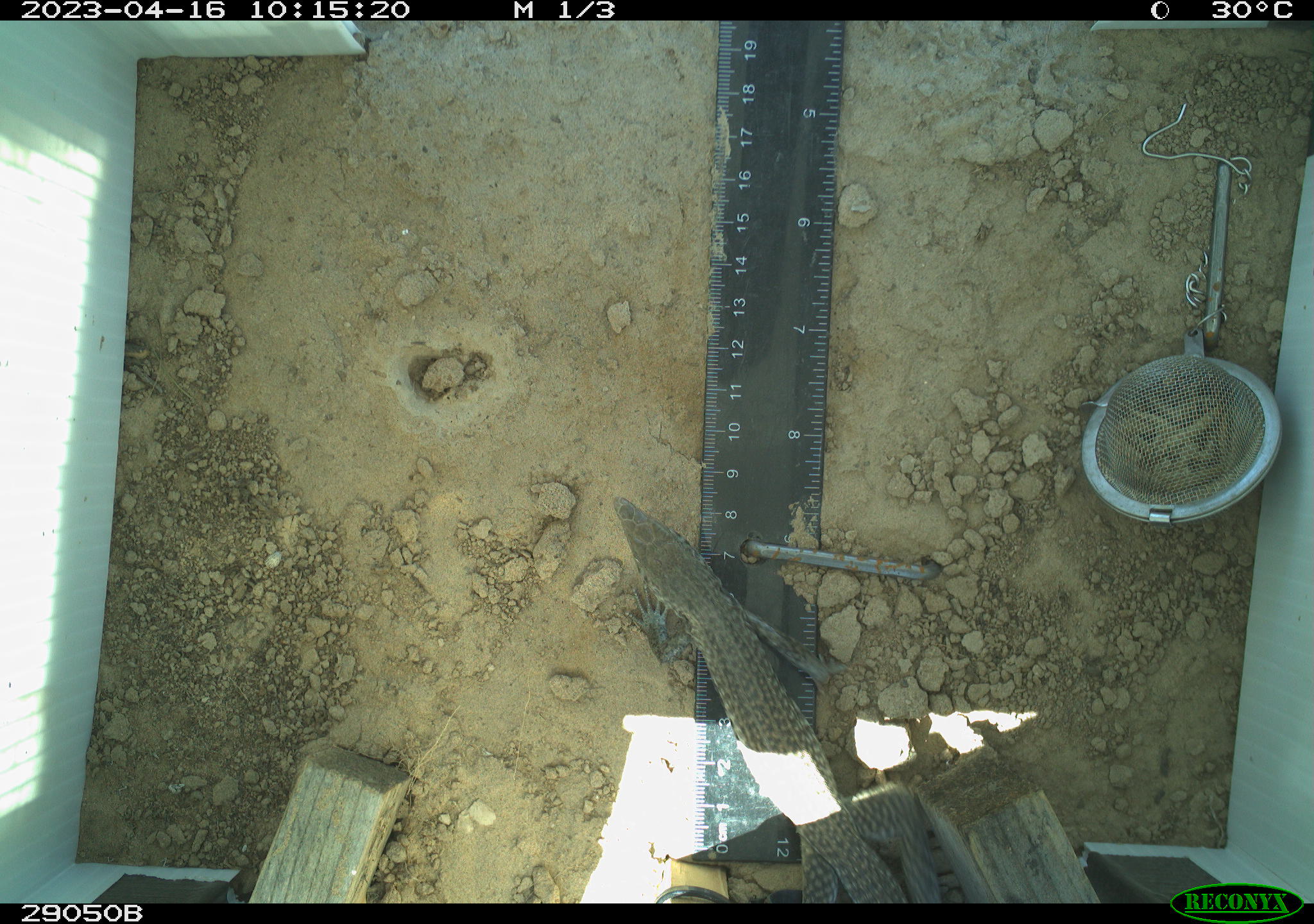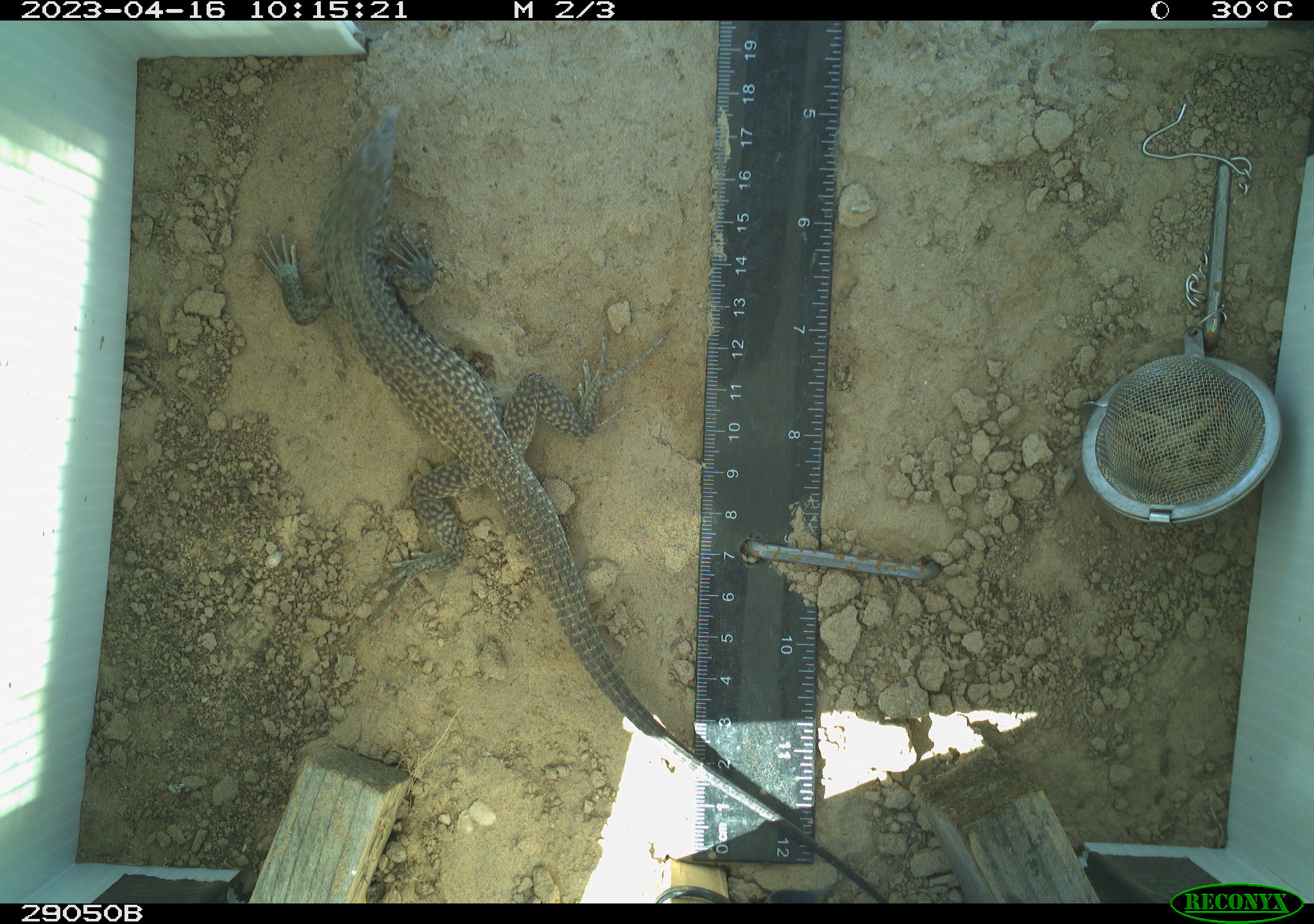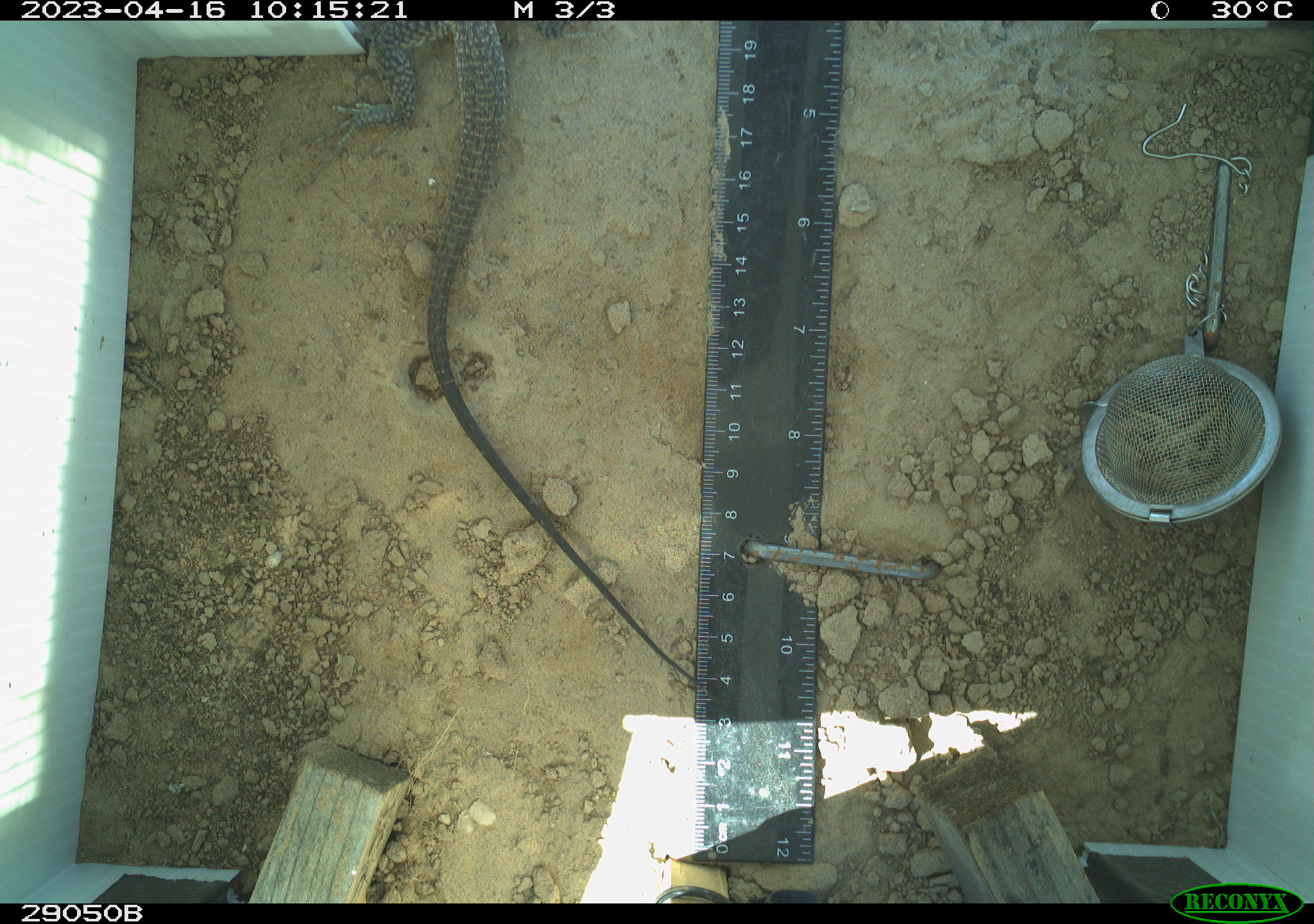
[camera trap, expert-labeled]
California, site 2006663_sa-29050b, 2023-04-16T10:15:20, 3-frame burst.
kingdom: Animalia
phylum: Chordata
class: Reptilia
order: Squamata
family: Teiidae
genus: Aspidoscelis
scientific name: Aspidoscelis tigris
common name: western whiptail